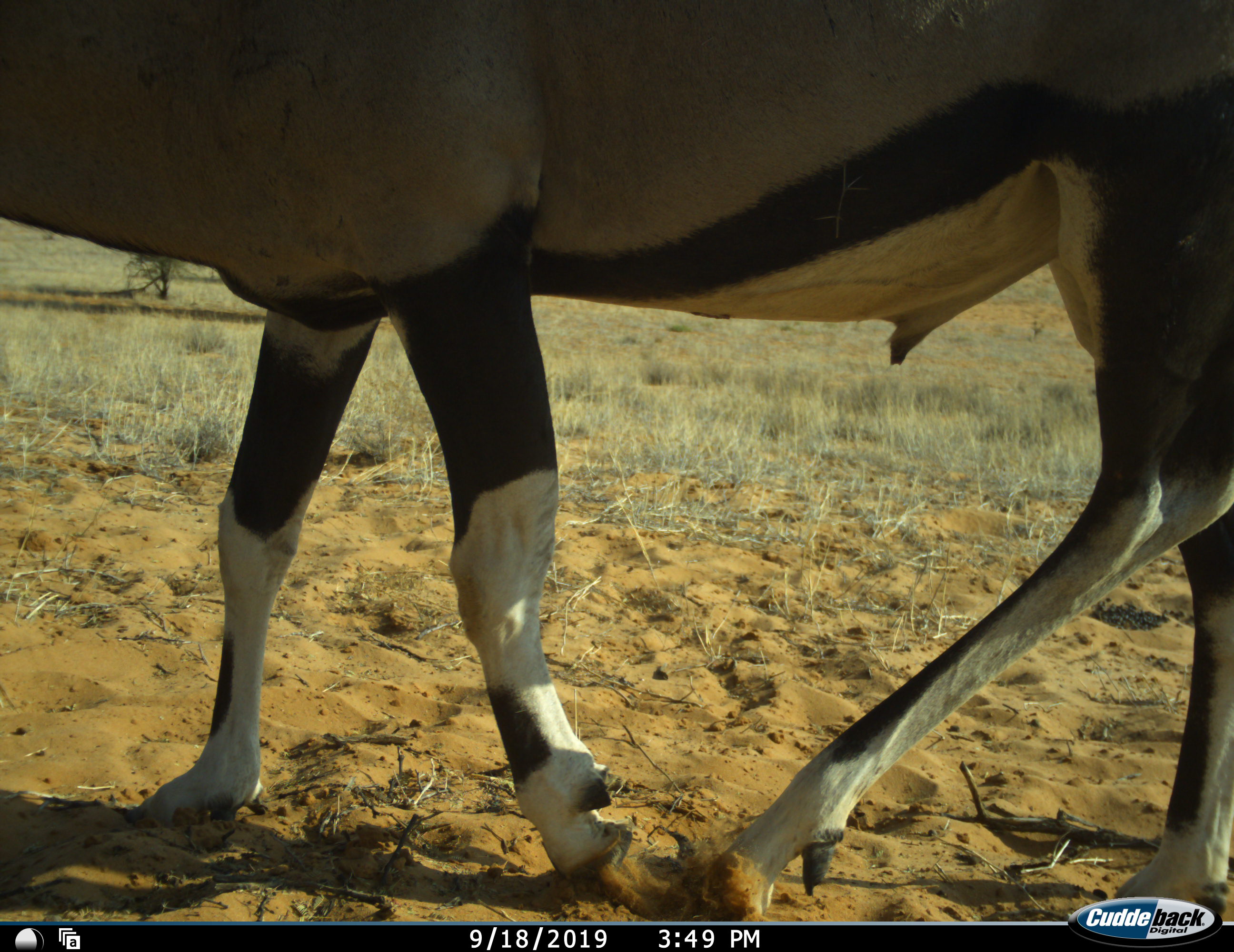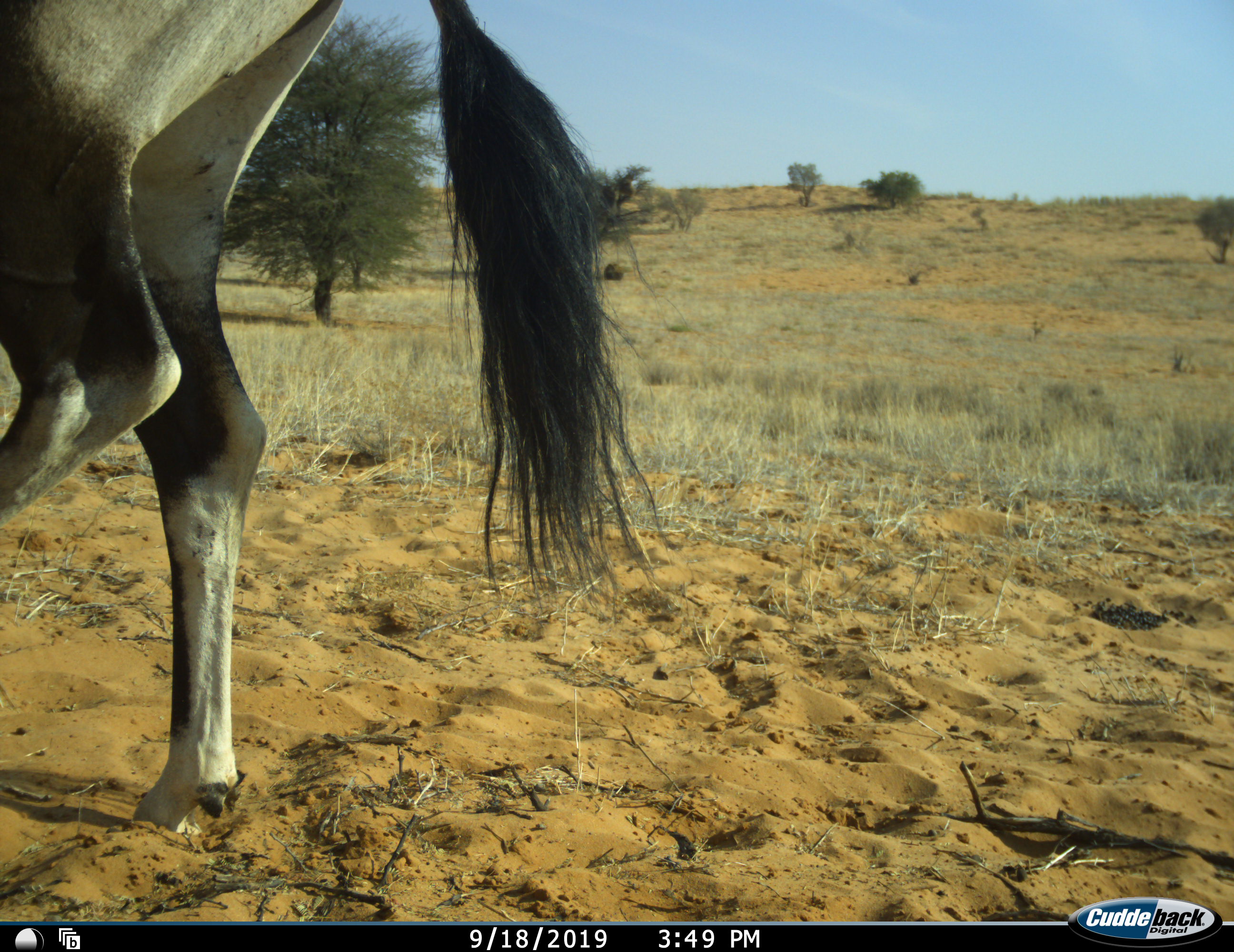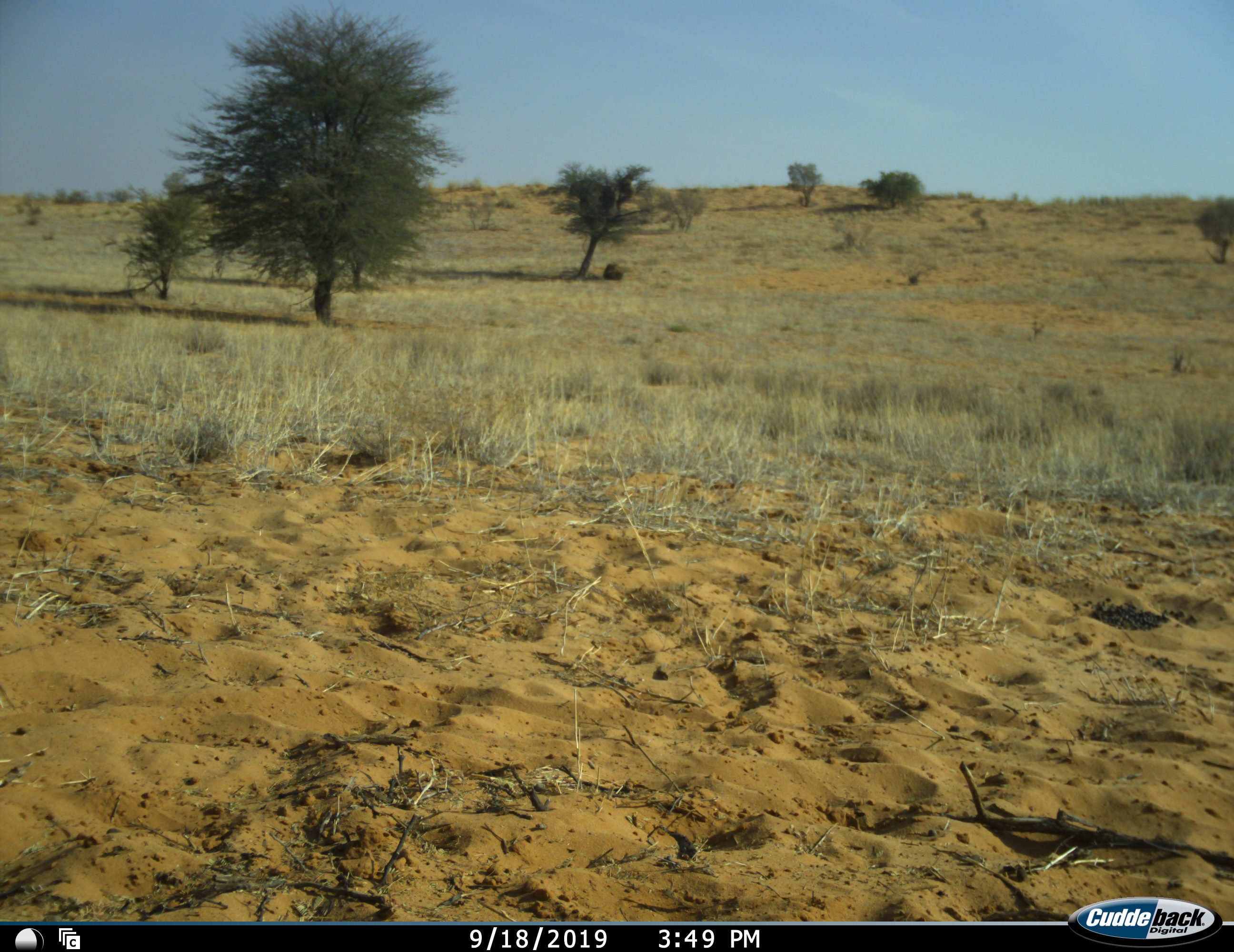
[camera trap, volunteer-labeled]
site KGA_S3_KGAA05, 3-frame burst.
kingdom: Animalia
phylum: Chordata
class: Mammalia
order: Artiodactyla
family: Bovidae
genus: Oryx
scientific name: Oryx gazella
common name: gemsbok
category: oryx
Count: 1.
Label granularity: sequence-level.